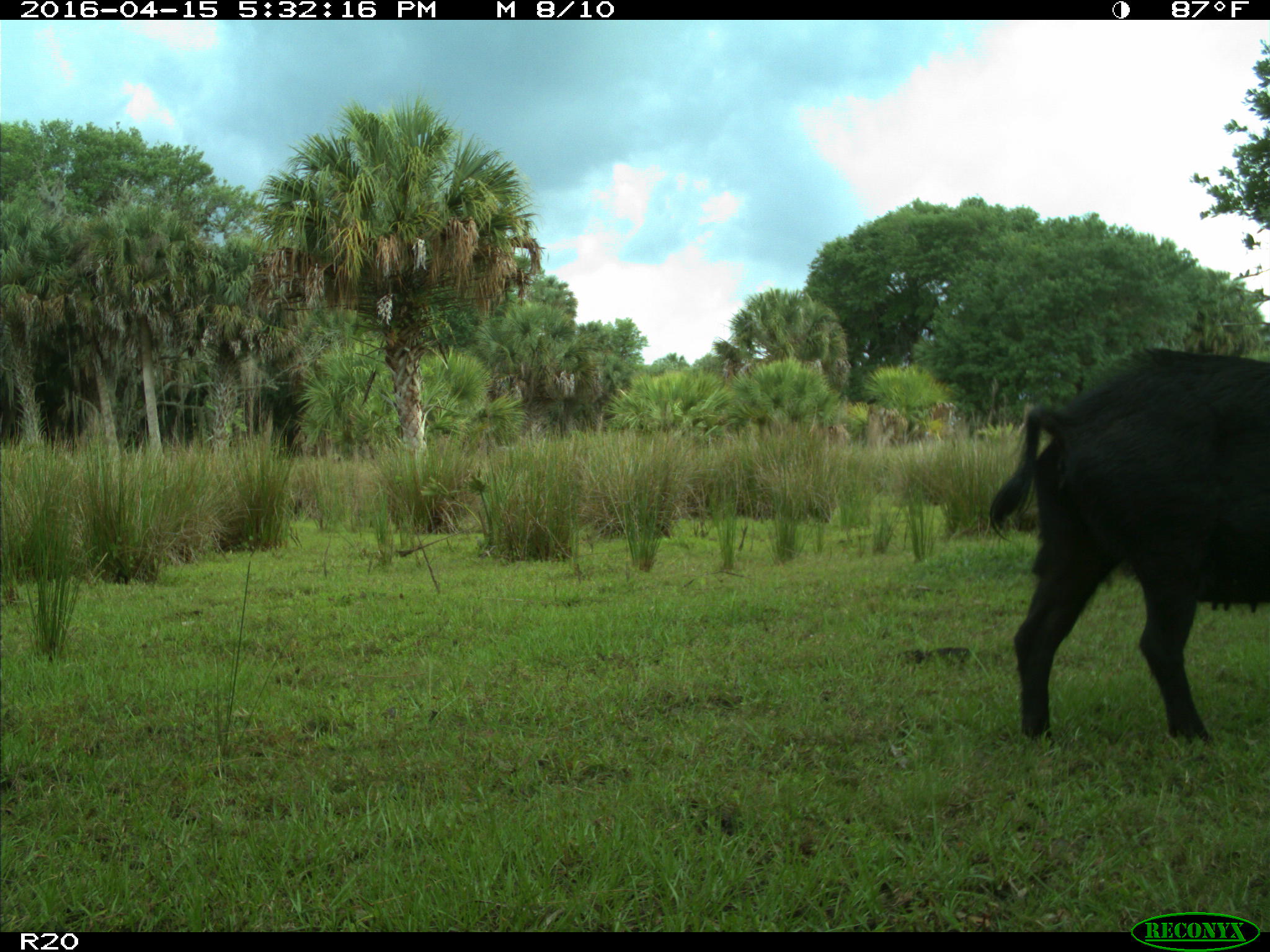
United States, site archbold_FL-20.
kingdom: Animalia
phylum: Chordata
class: Mammalia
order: Artiodactyla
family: Suidae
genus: Sus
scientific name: Sus scrofa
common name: wild boar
Sus scrofa (wild boar).